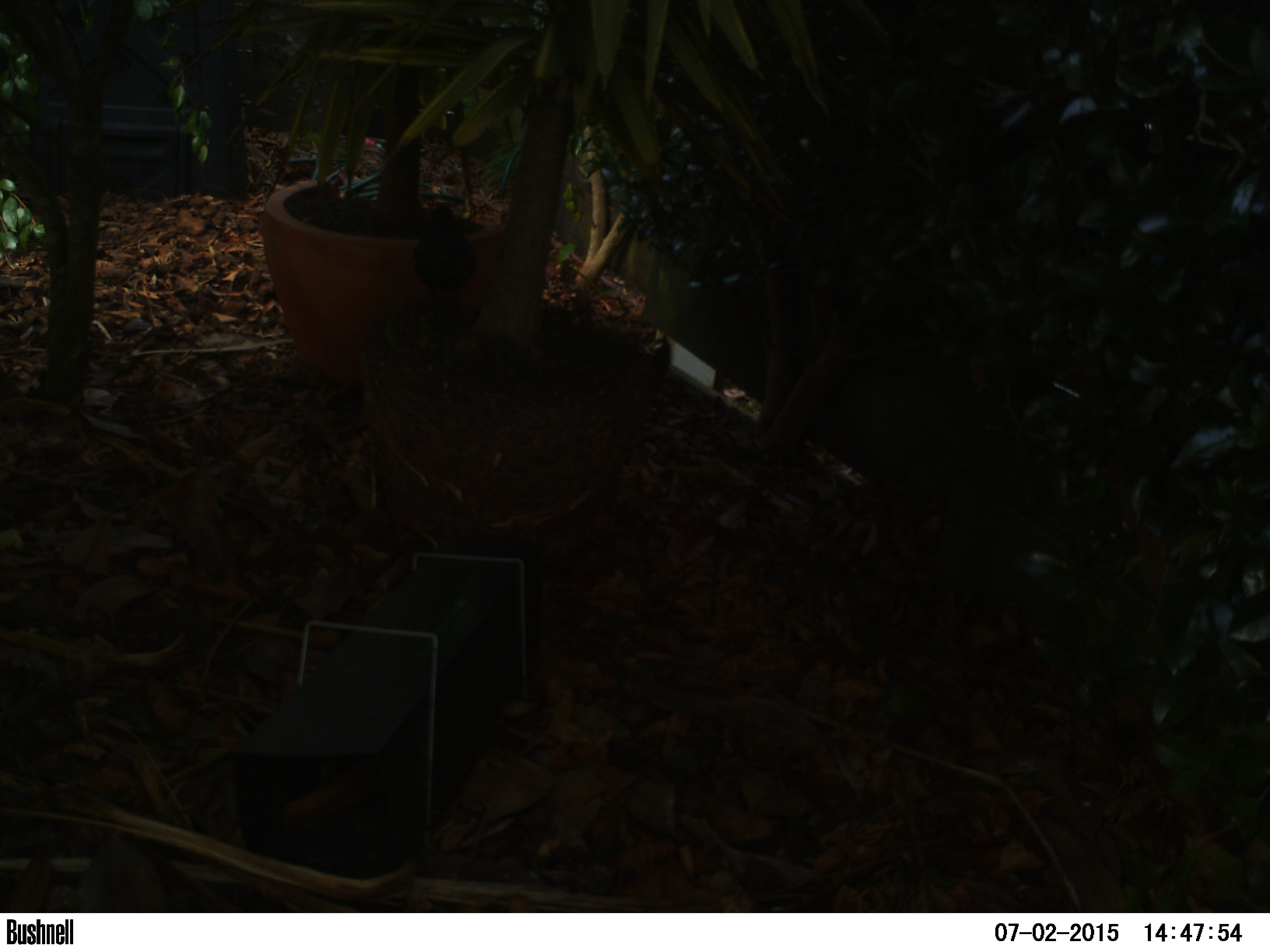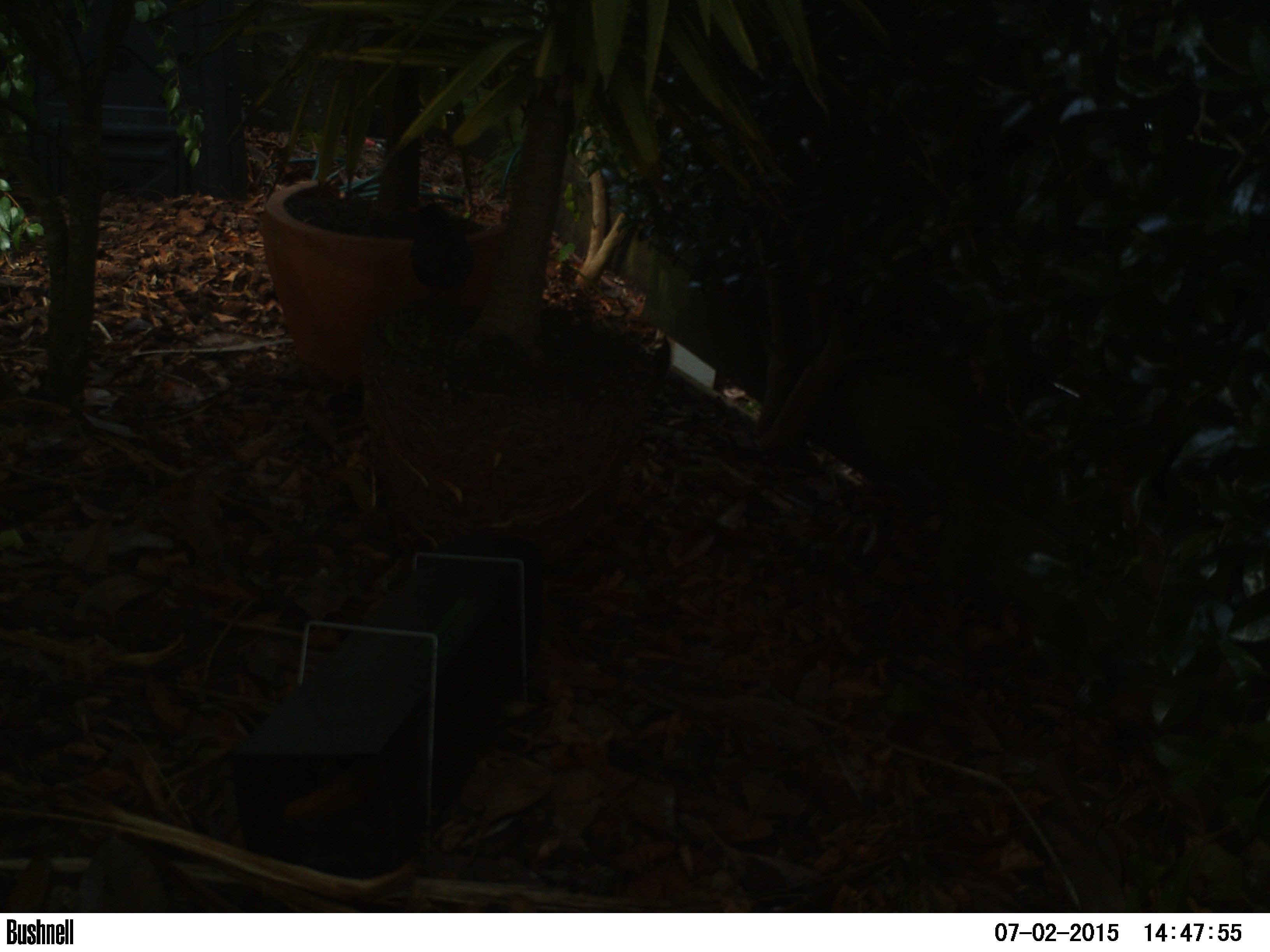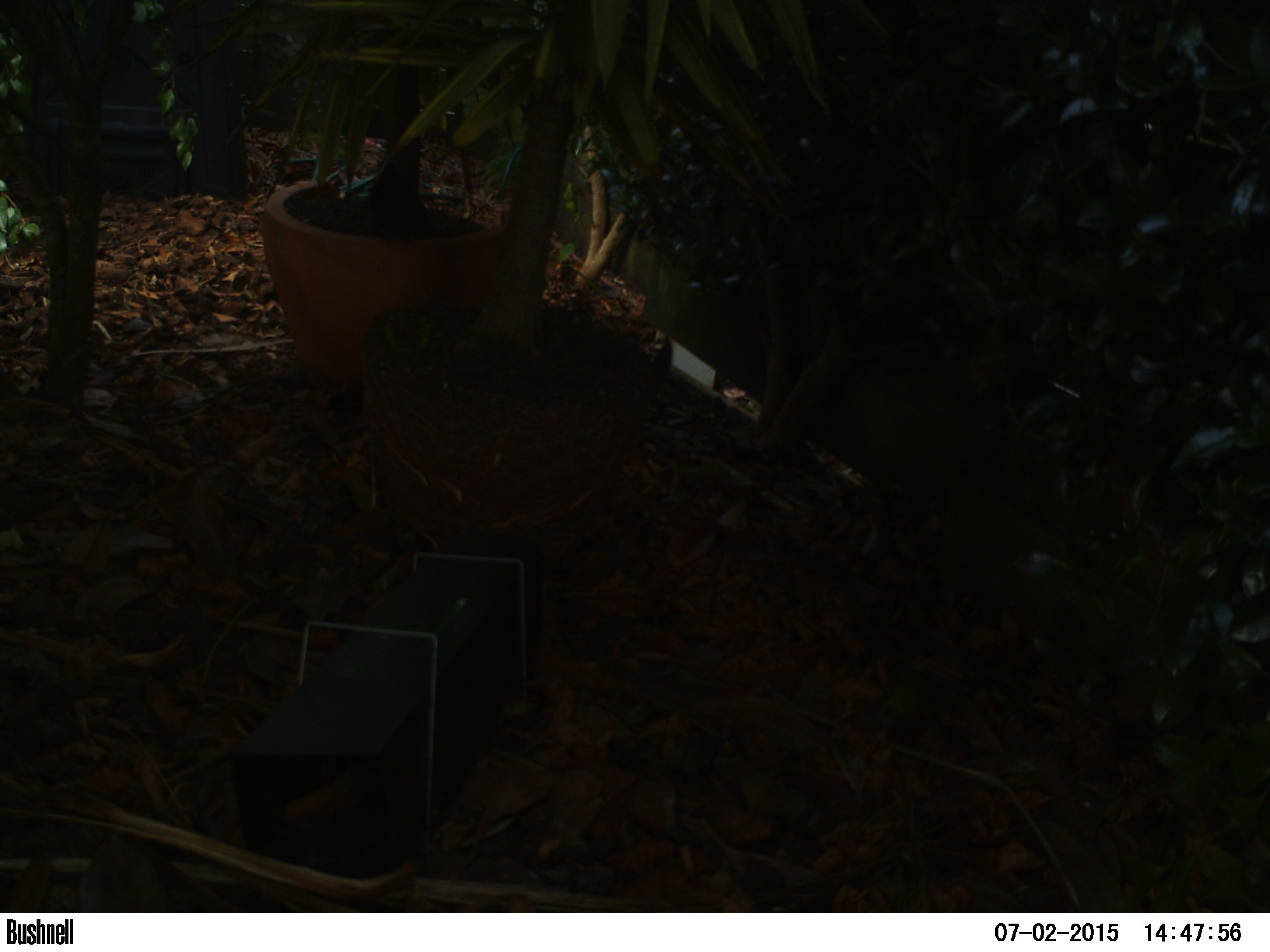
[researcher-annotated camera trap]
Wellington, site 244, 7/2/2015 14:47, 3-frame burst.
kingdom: Animalia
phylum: Chordata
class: Aves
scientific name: Aves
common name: bird